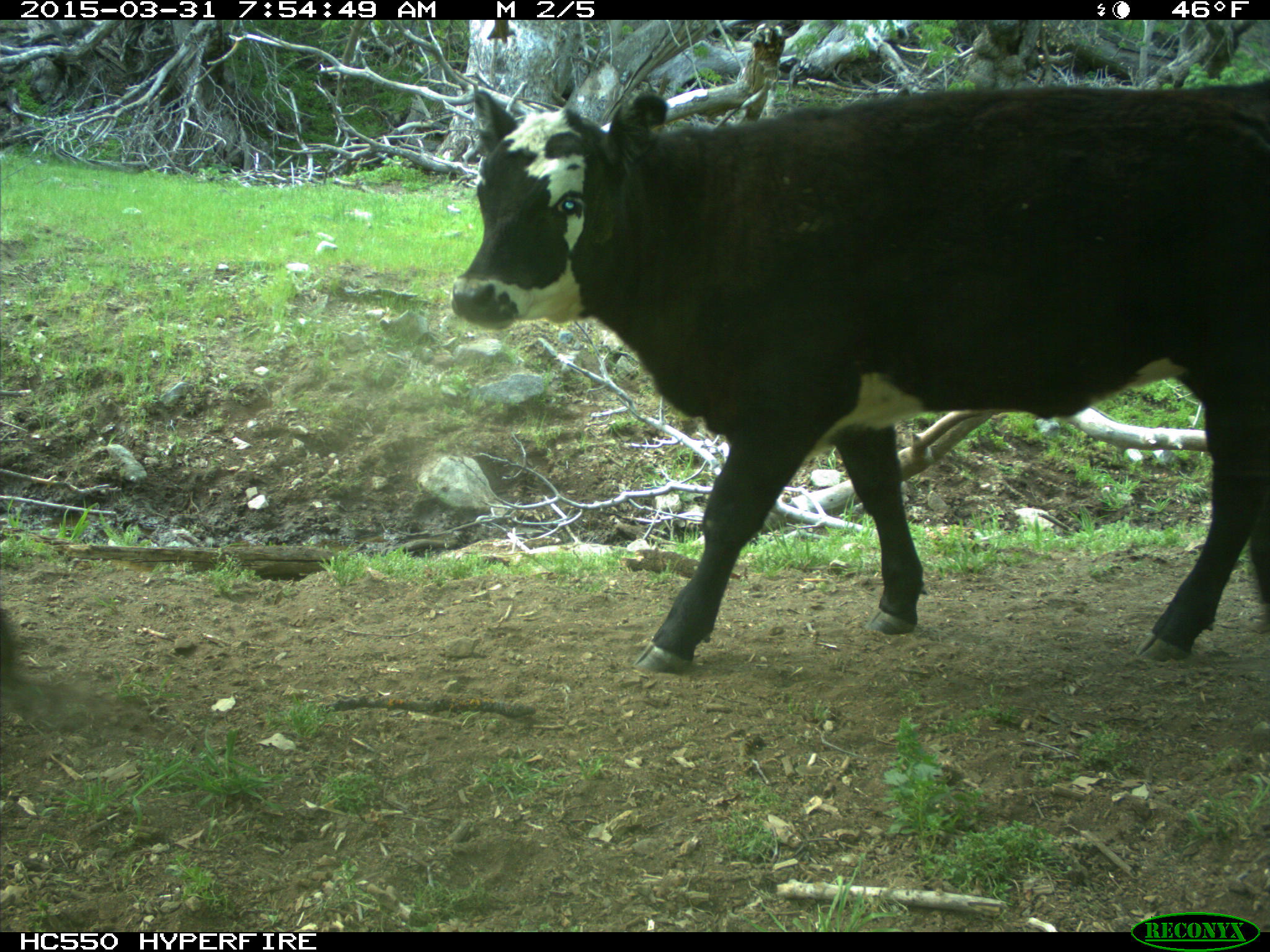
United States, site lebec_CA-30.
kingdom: Animalia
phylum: Chordata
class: Mammalia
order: Artiodactyla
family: Bovidae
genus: Bos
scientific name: Bos taurus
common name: domestic cow